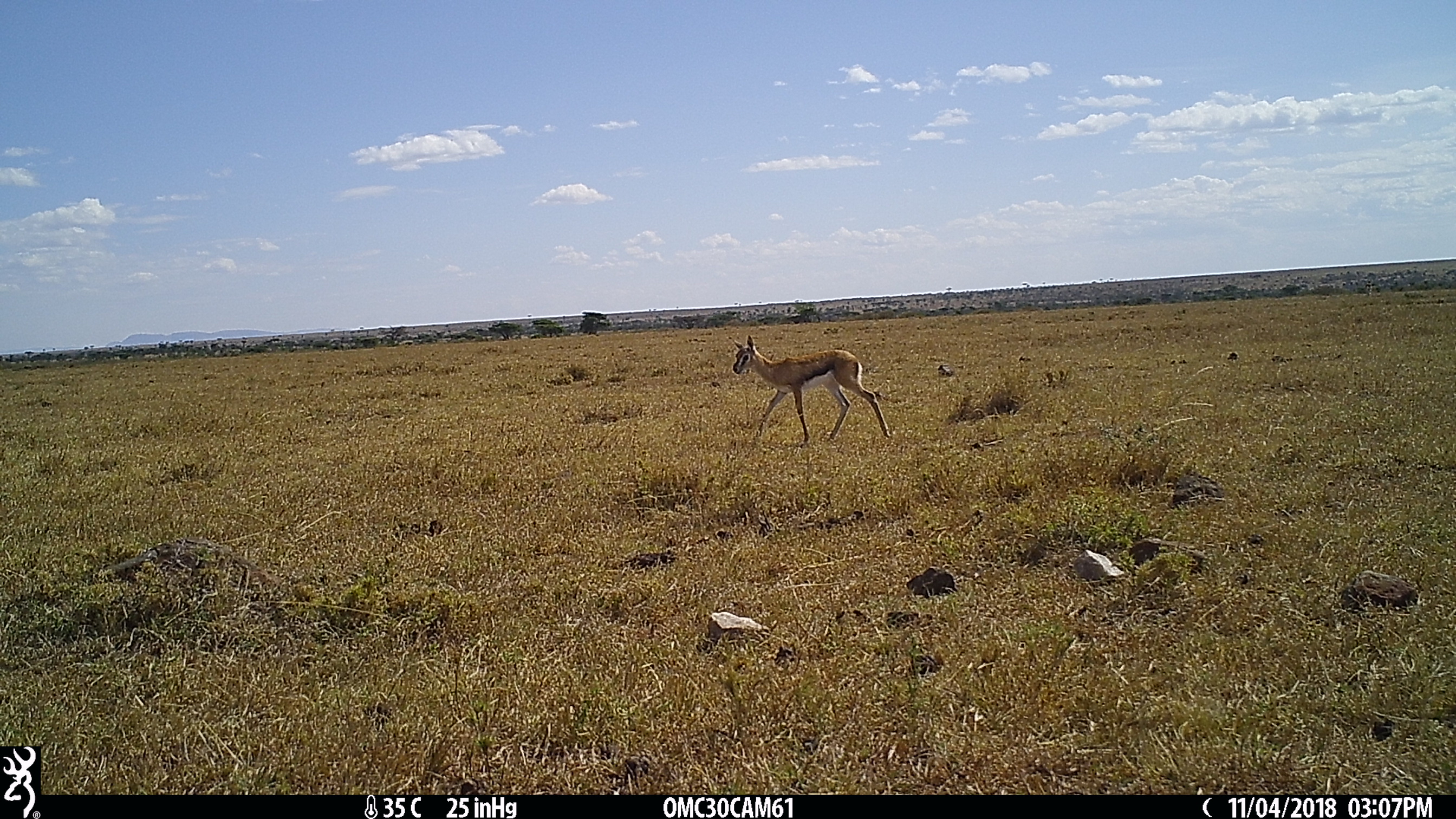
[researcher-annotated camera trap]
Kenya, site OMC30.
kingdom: Animalia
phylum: Chordata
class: Mammalia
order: Artiodactyla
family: Bovidae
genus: Eudorcas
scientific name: Eudorcas thomsonii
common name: thomon's gazelle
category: gazelle thomsons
Gazelle thomsons (thomon's gazelle) (Eudorcas thomsonii).